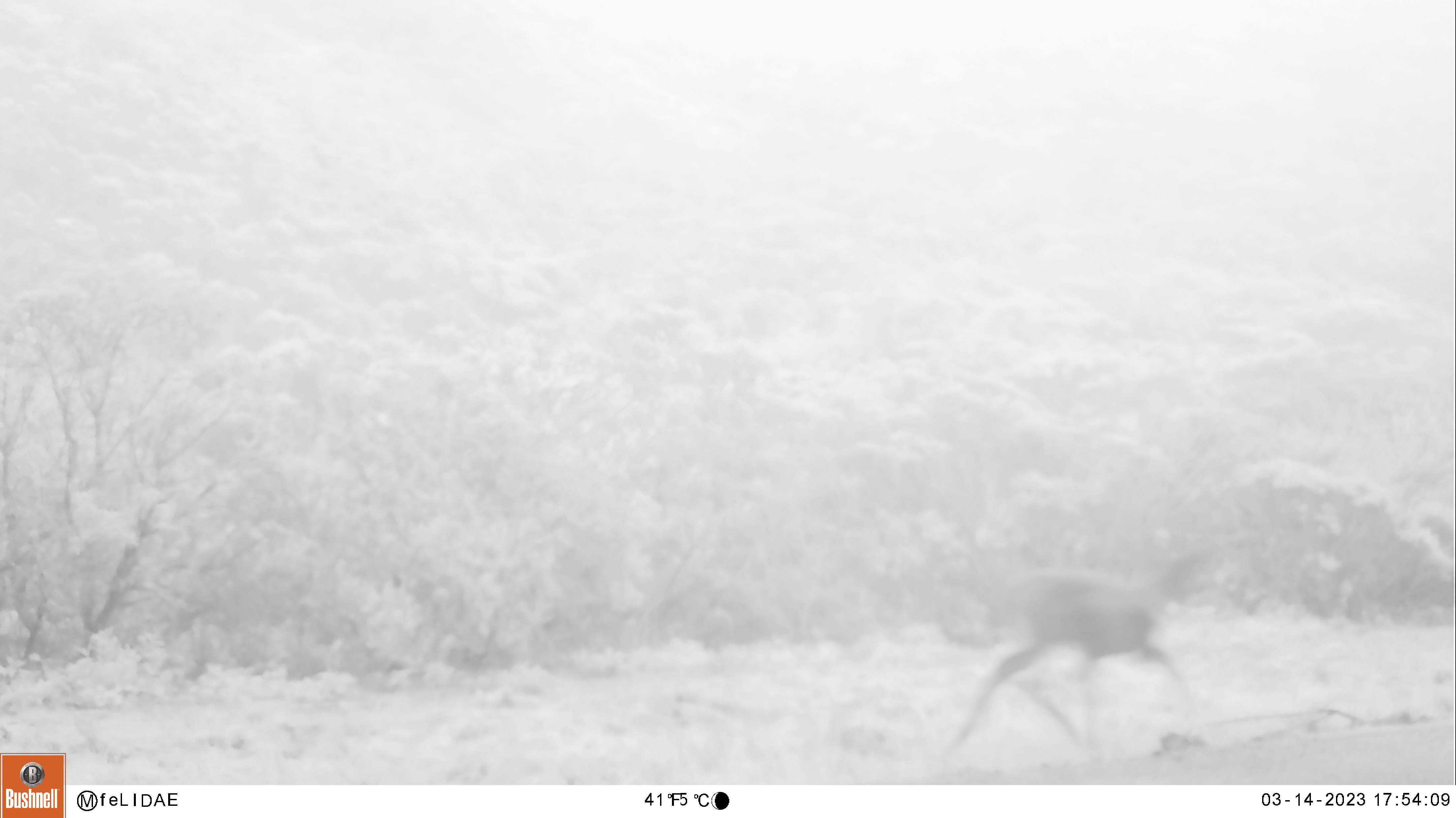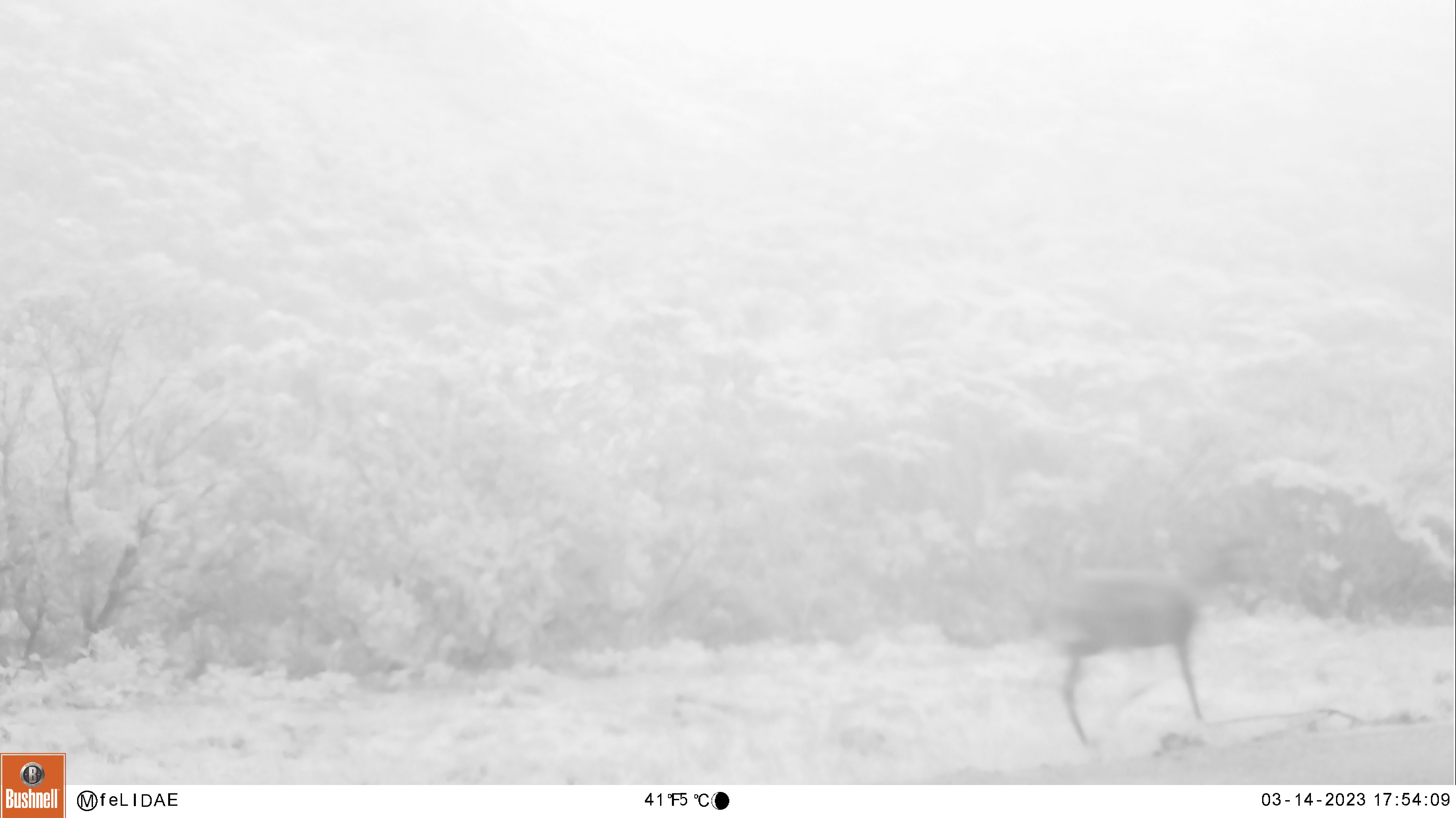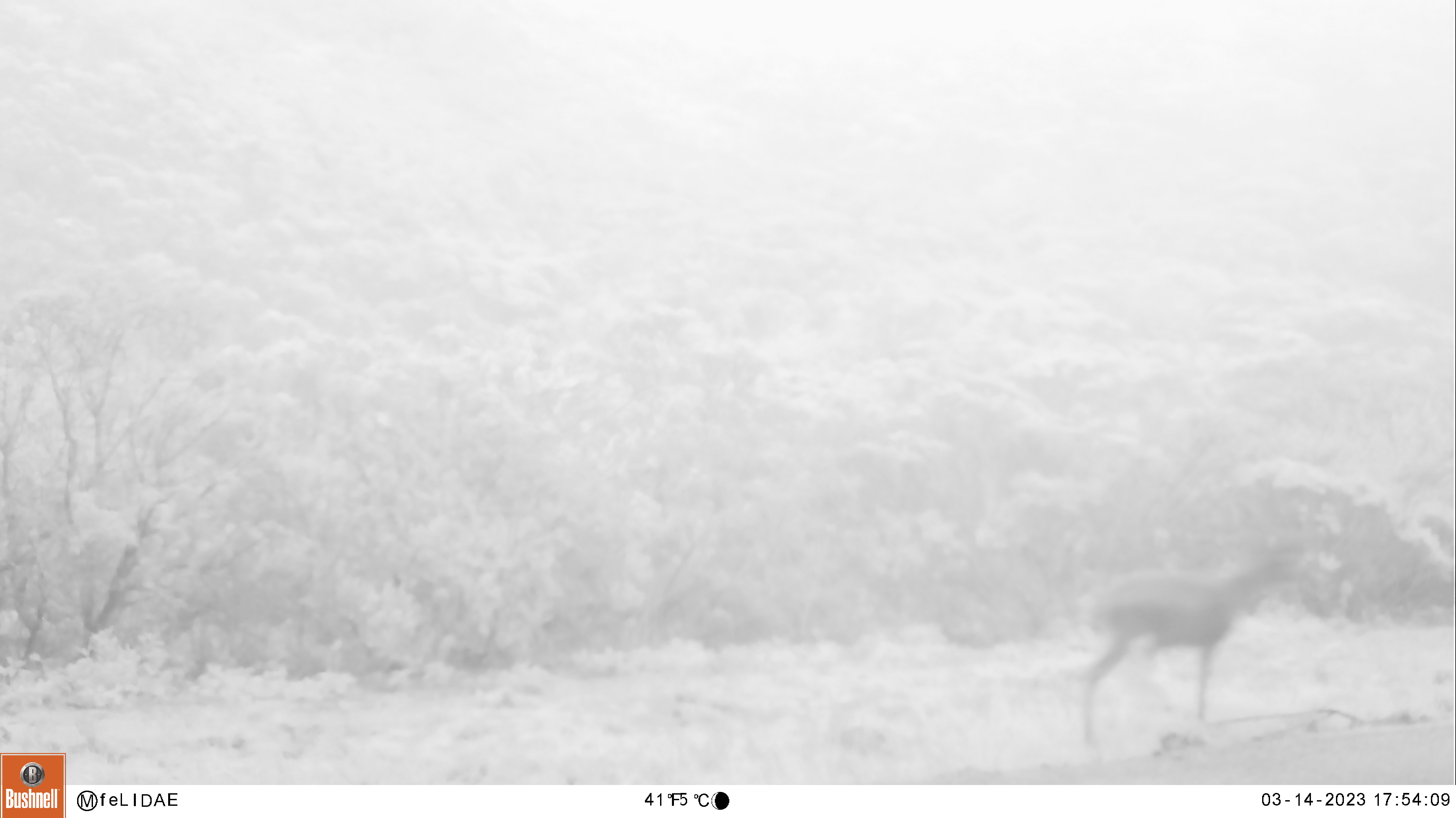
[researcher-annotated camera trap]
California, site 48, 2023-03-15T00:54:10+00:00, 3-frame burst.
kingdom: Animalia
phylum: Chordata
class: Mammalia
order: Artiodactyla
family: Cervidae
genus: Odocoileus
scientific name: Odocoileus hemionus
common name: mule deer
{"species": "mule deer (Odocoileus hemionus)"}